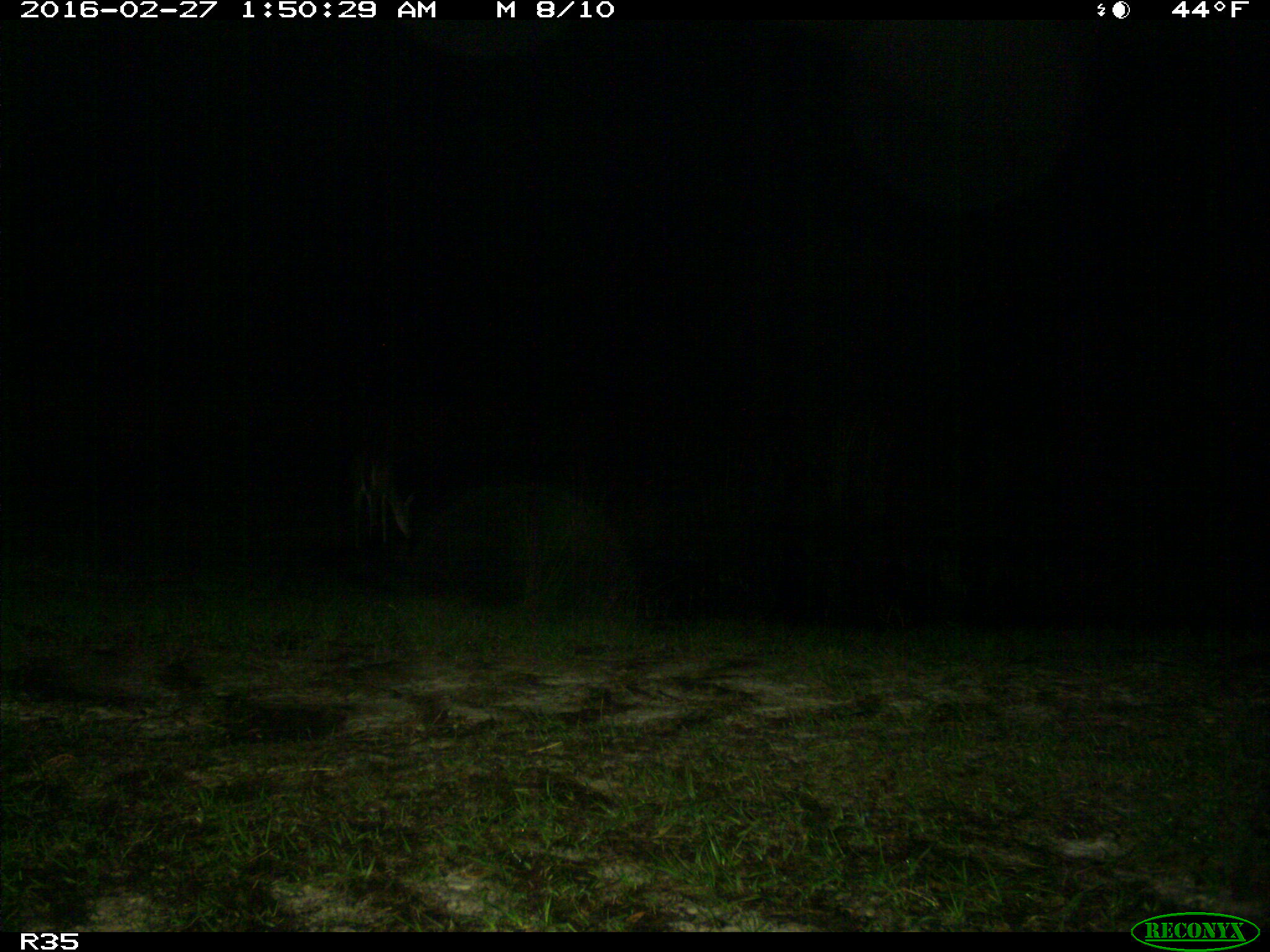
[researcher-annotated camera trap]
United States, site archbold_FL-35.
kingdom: Animalia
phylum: Chordata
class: Mammalia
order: Artiodactyla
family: Cervidae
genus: Odocoileus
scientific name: Odocoileus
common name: deer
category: unidentified deer